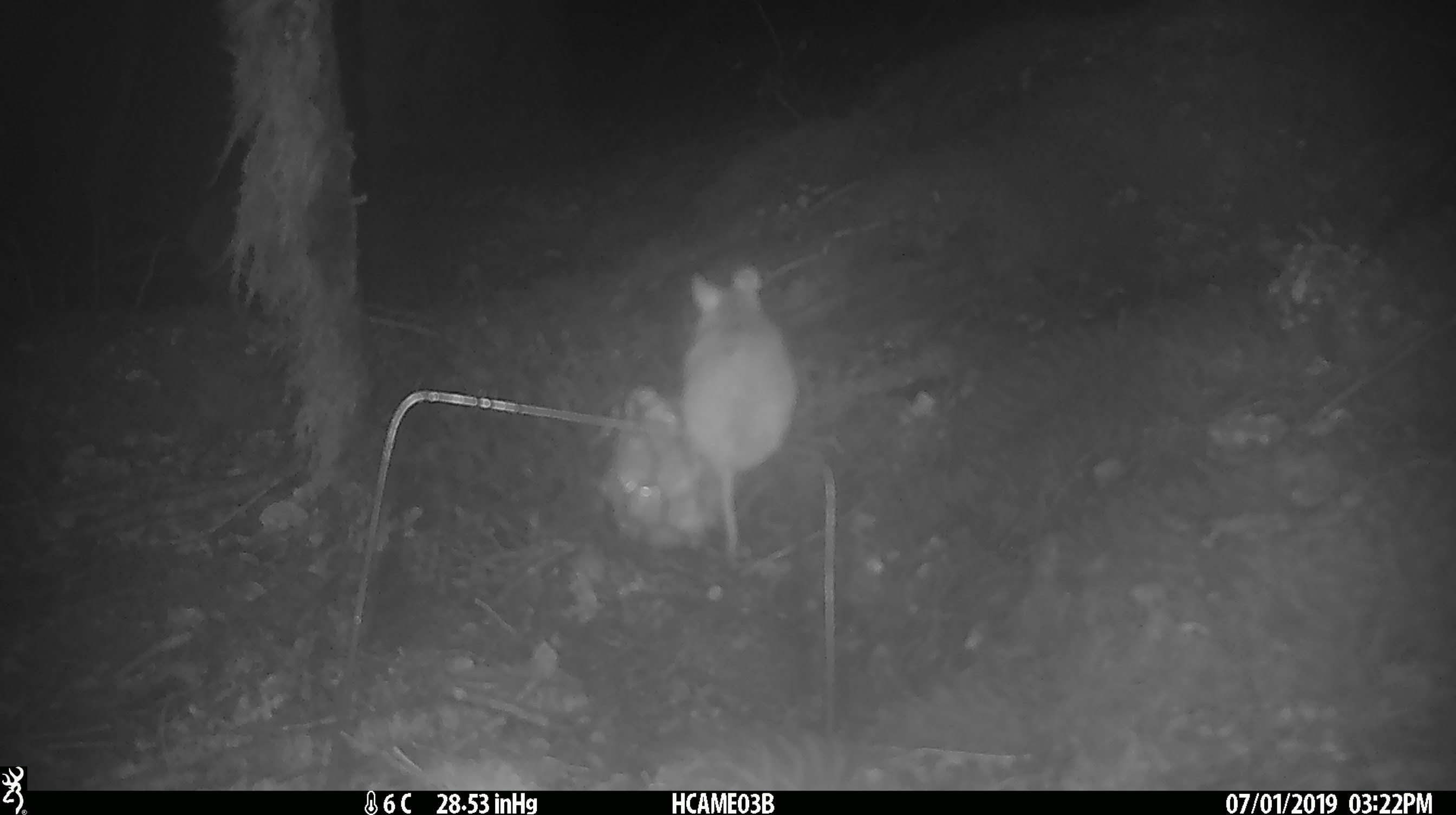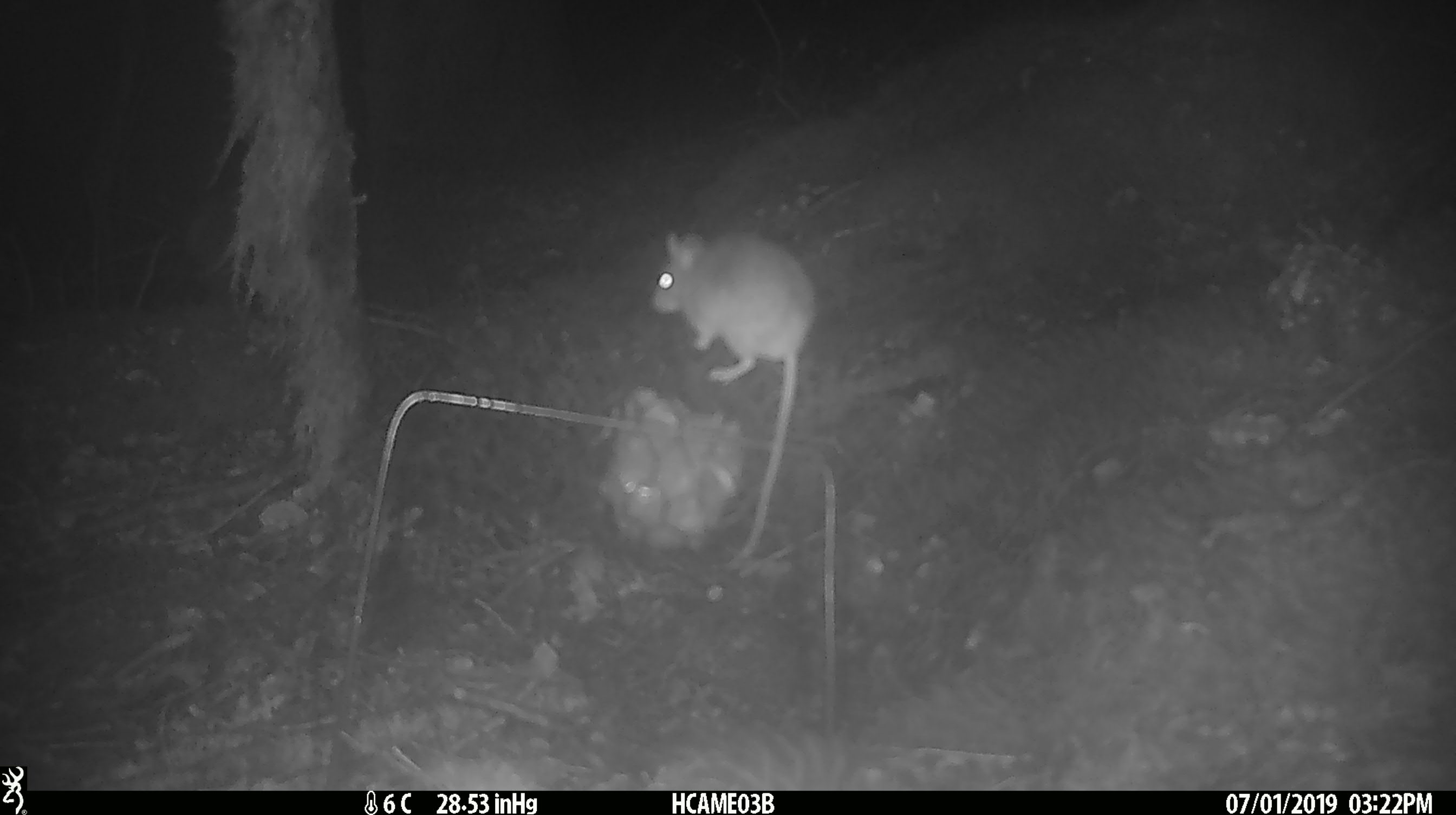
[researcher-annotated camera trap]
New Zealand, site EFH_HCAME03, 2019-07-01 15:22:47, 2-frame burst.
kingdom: Animalia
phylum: Chordata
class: Mammalia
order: Rodentia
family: Muridae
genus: Mus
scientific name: Mus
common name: mouse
Mouse (Mus).